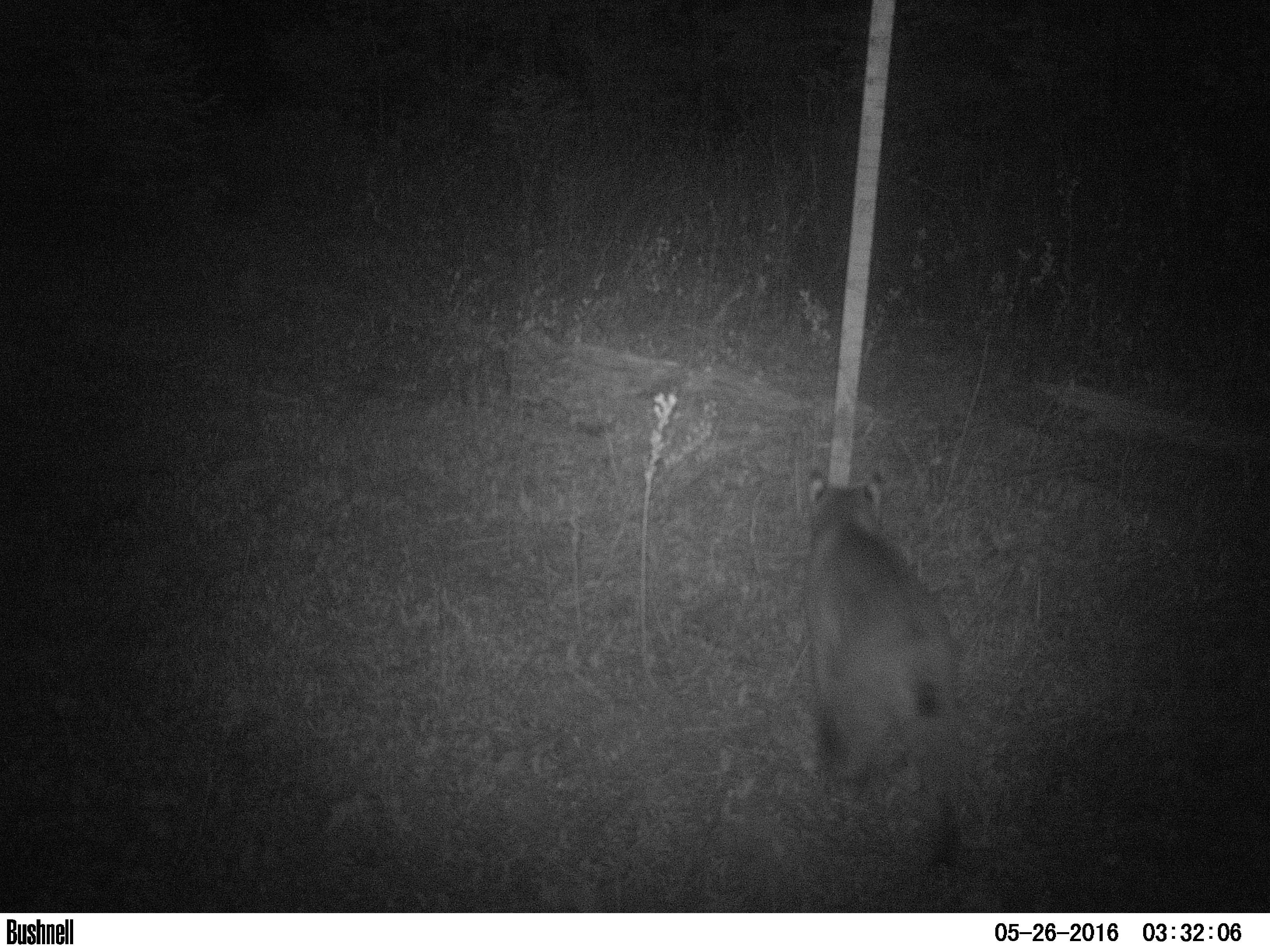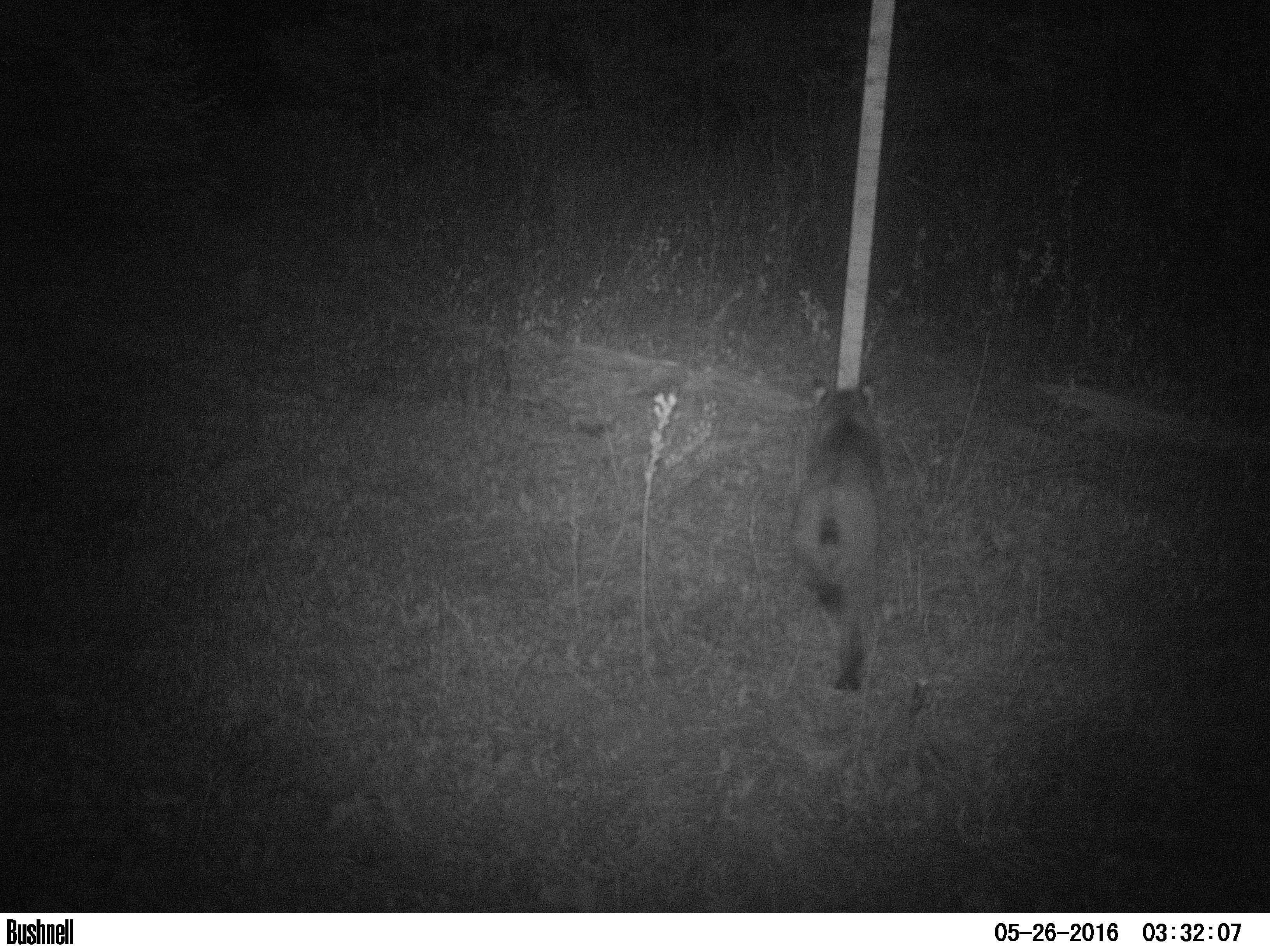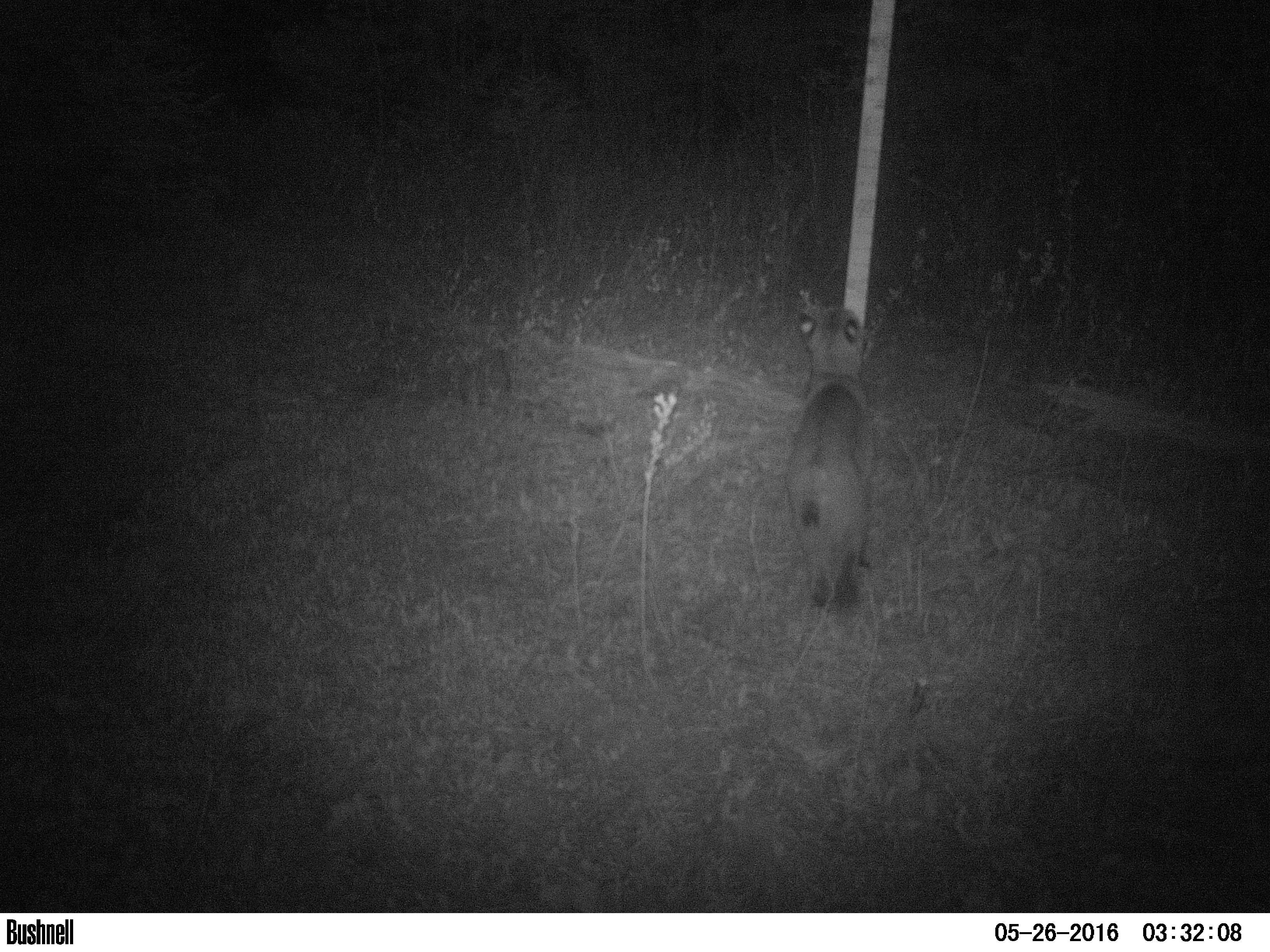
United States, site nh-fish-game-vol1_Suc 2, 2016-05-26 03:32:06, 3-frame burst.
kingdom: Animalia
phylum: Chordata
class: Mammalia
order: Carnivora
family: Felidae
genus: Lynx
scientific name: Lynx rufus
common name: bobcat